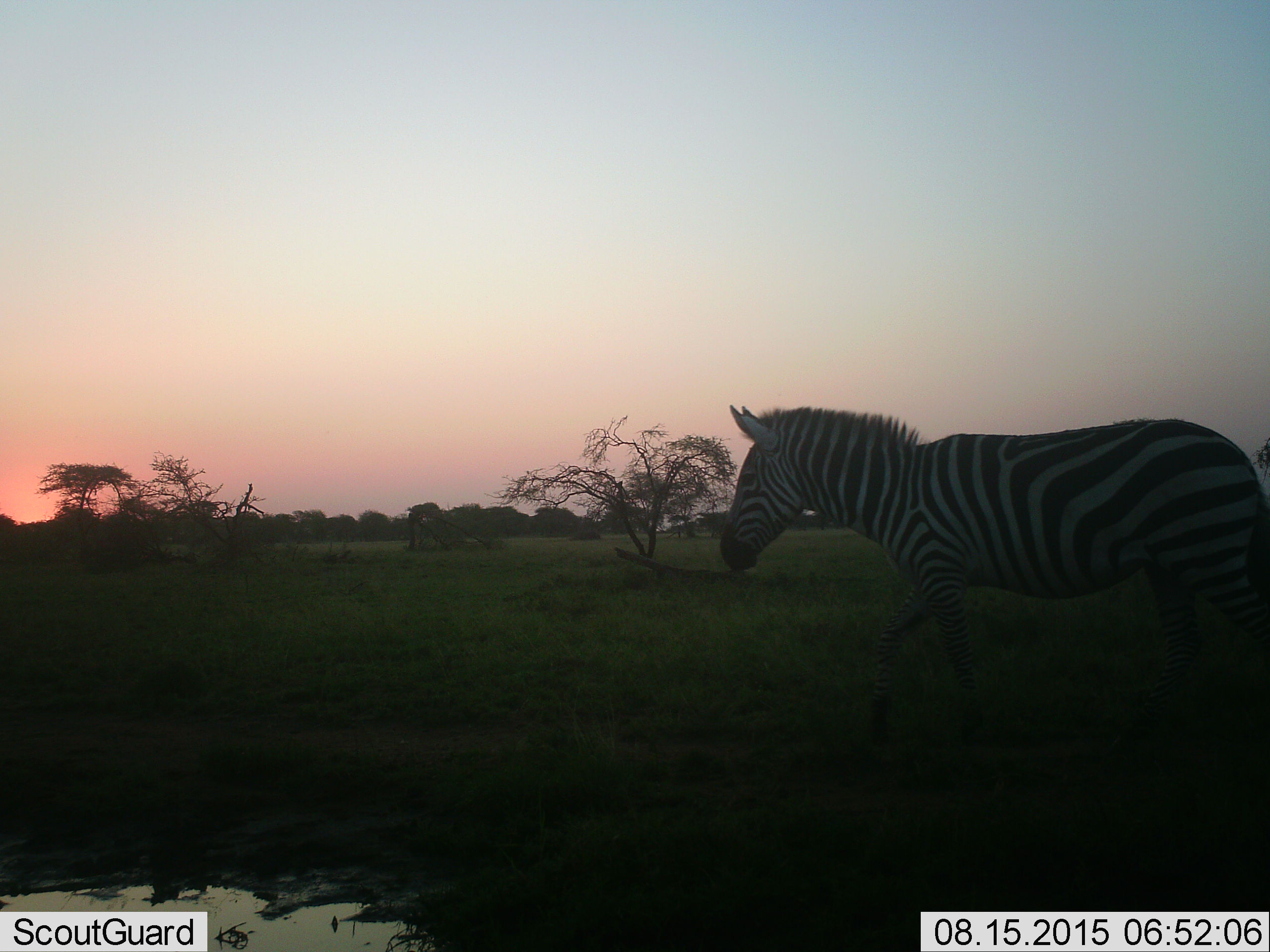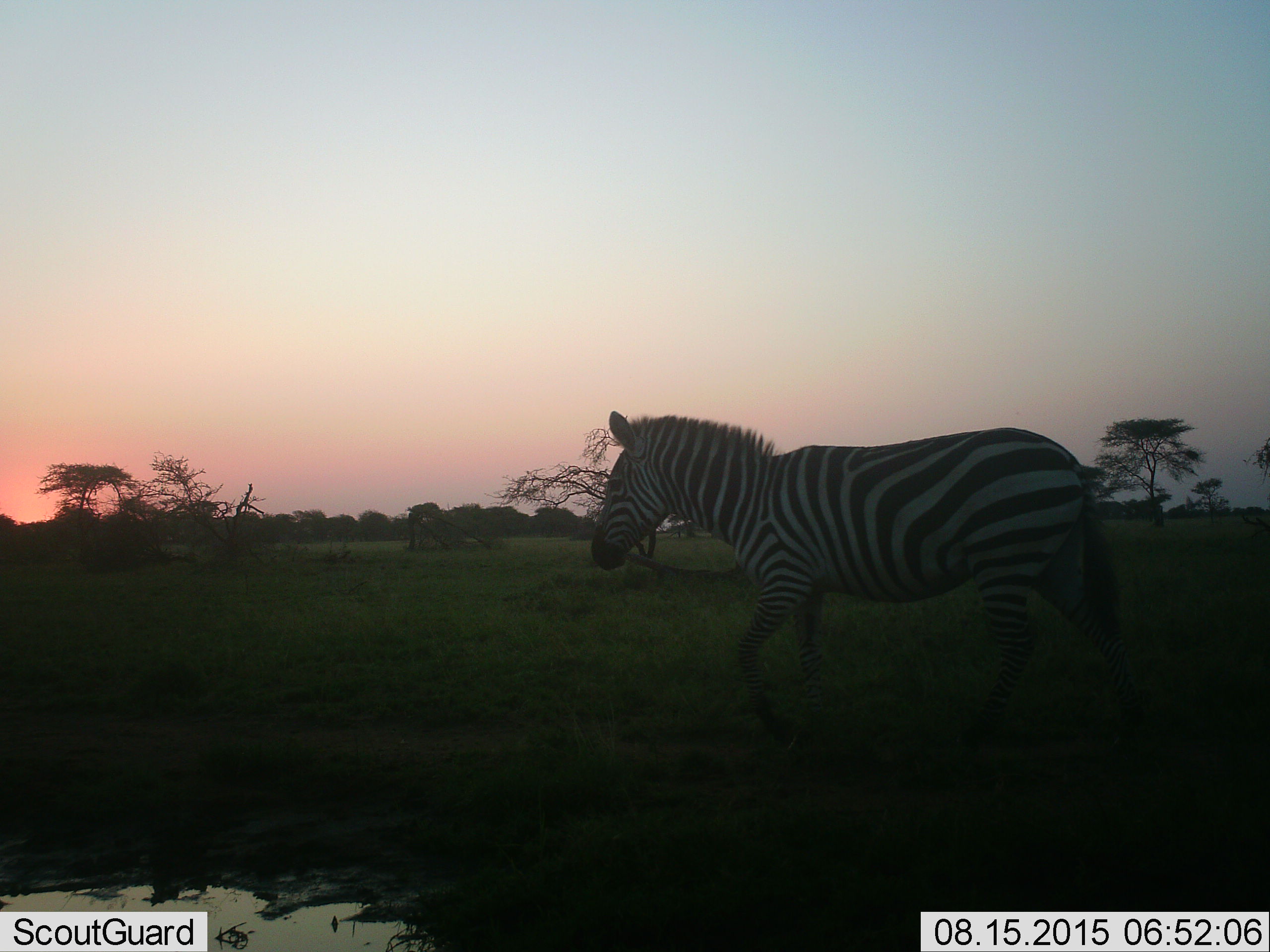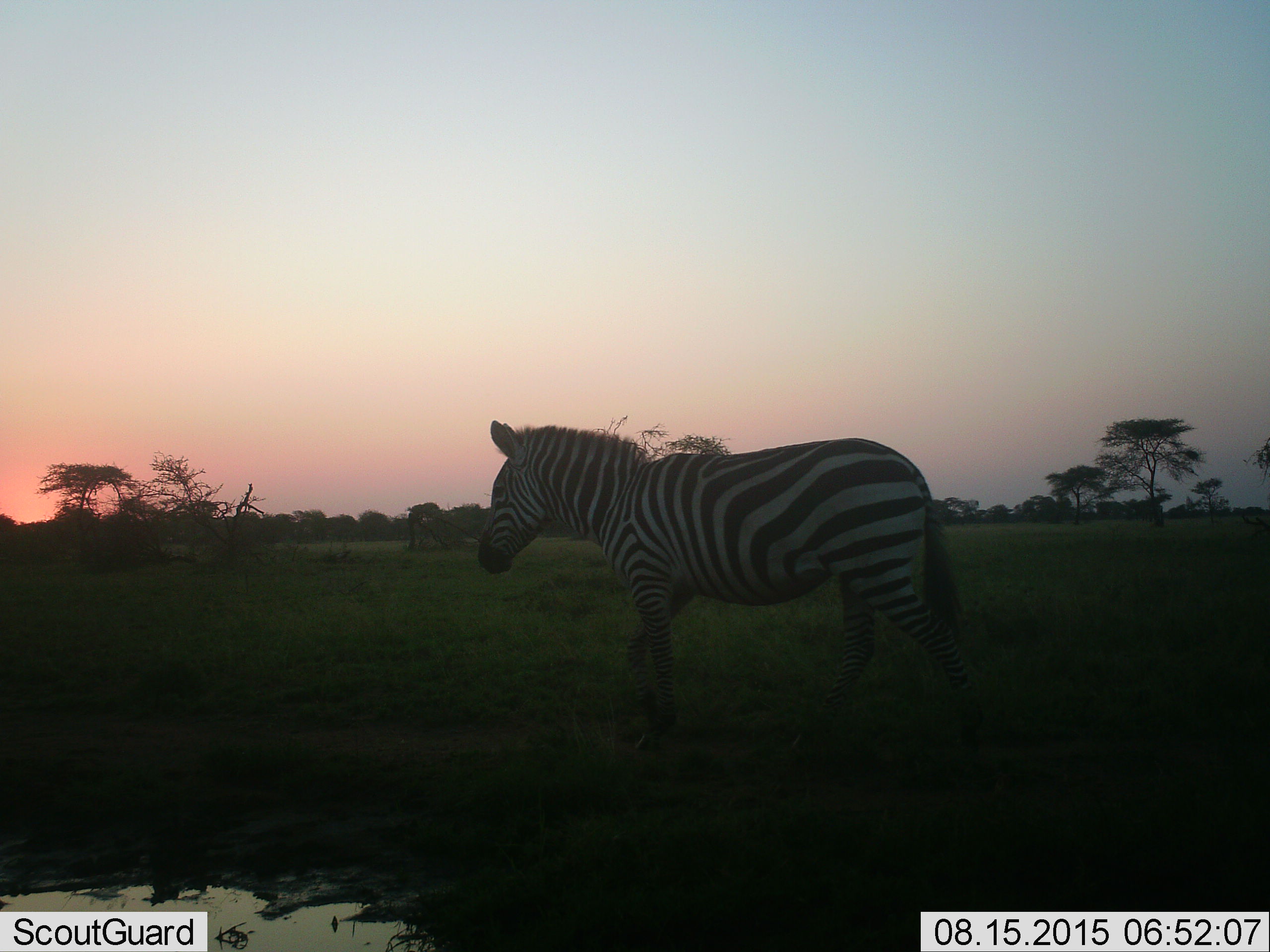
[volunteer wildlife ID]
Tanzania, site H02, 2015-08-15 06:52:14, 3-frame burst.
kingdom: Animalia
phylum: Chordata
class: Mammalia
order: Perissodactyla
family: Equidae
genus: Equus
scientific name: Equus quagga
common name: plains zebra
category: zebra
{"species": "zebra (plains zebra) (Equus quagga)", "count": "1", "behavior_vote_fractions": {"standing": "0%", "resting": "0%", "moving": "100%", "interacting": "0%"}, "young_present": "0%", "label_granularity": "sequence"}